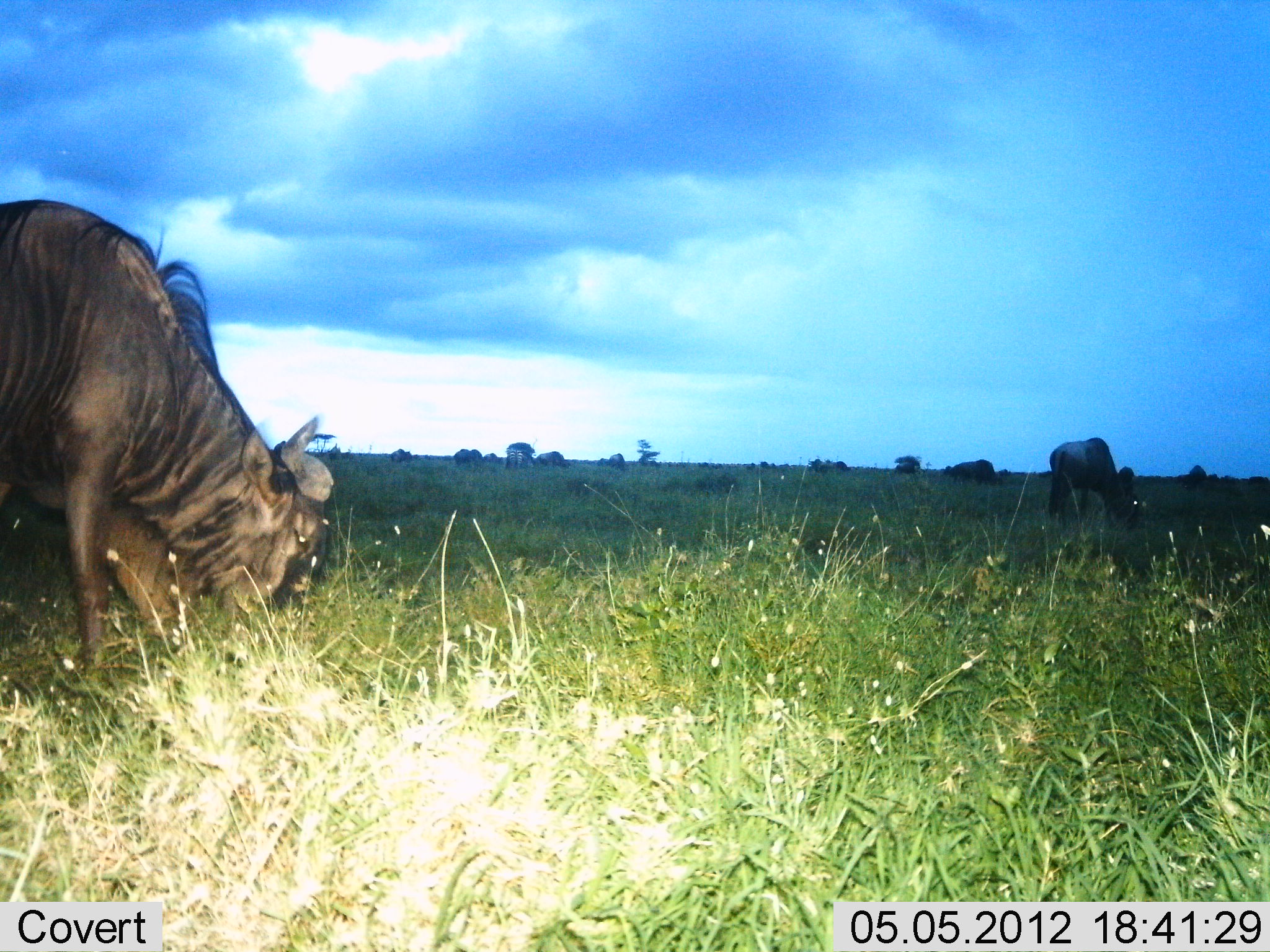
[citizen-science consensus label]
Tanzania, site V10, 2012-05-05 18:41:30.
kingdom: Animalia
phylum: Chordata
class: Mammalia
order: Artiodactyla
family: Bovidae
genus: Connochaetes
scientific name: Connochaetes taurinus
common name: blue wildebeest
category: wildebeest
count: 2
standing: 10%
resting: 0%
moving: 0%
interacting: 0%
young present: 0%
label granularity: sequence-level